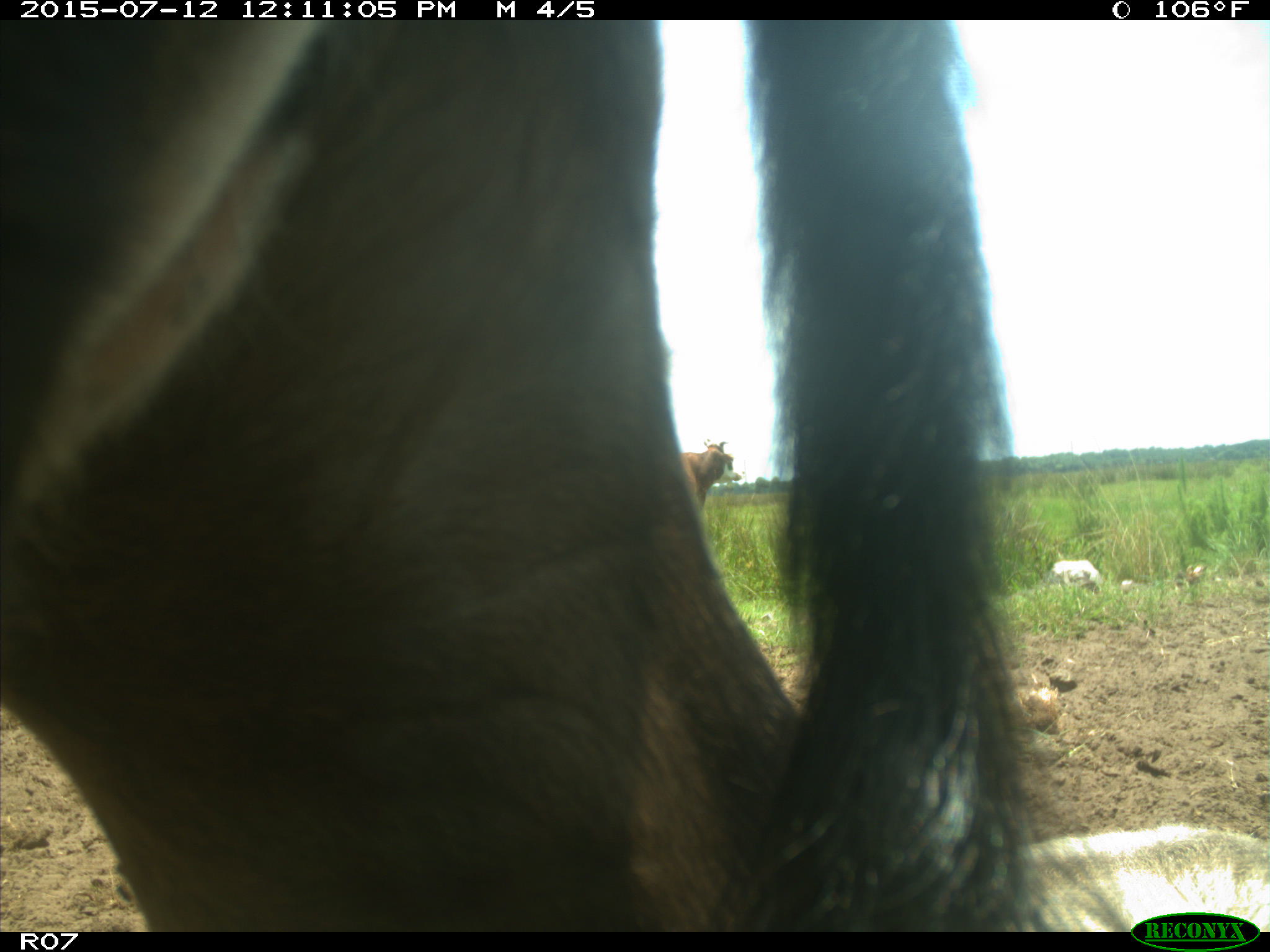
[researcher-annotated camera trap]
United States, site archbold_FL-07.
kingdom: Animalia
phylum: Chordata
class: Mammalia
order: Artiodactyla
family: Bovidae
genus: Bos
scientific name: Bos taurus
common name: domestic cow